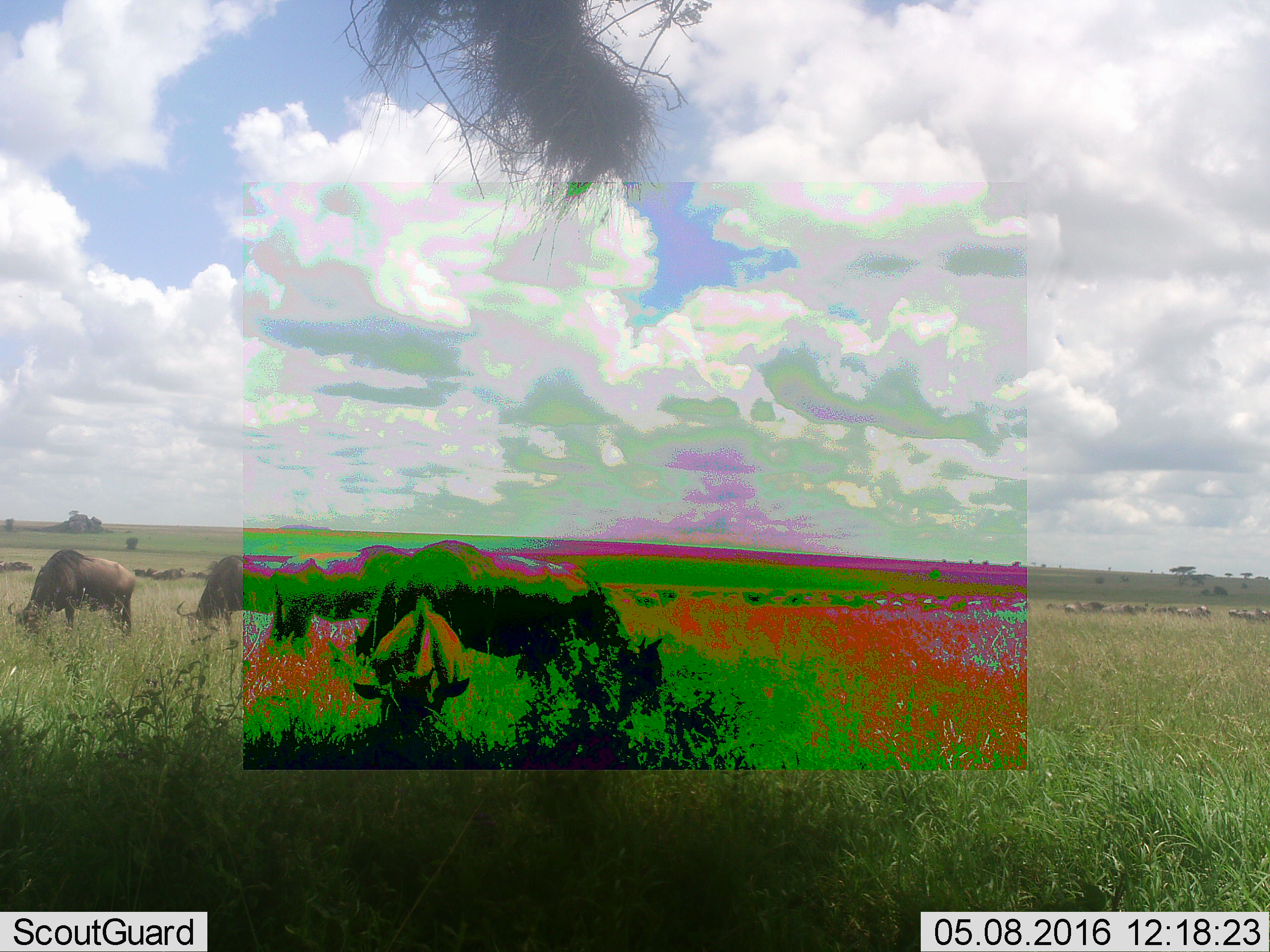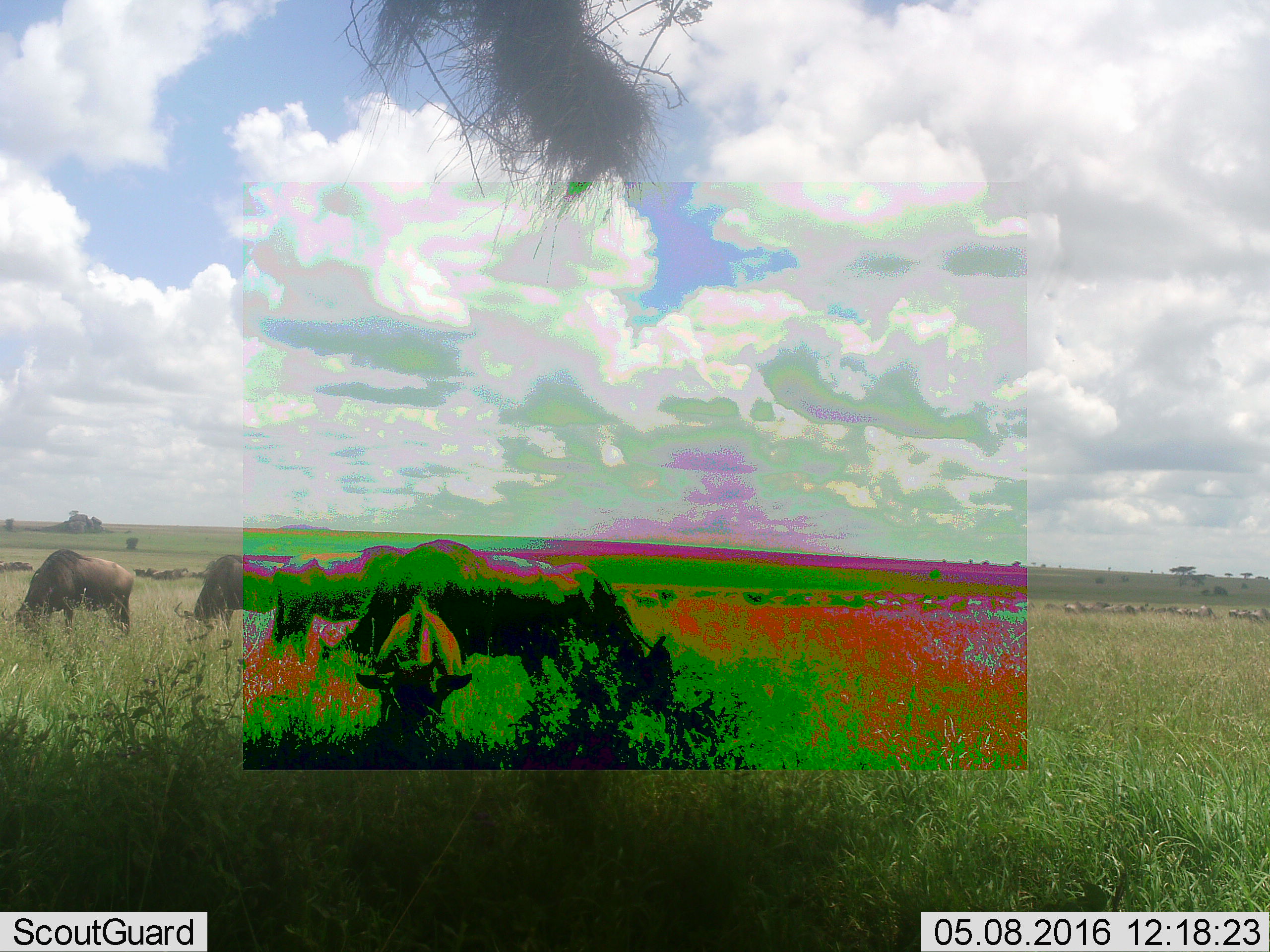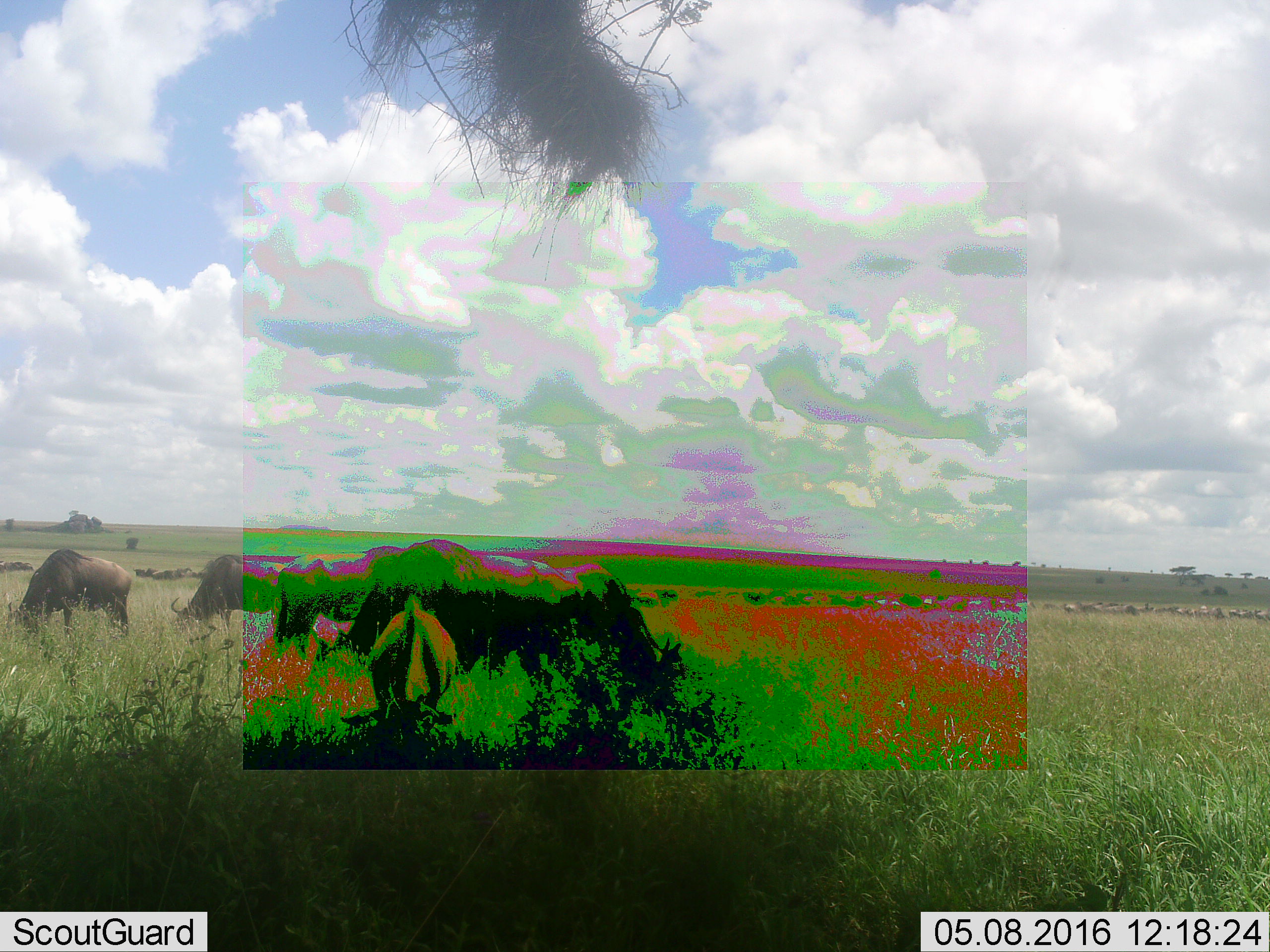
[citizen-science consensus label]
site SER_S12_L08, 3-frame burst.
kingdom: Animalia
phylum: Chordata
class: Mammalia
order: Artiodactyla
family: Bovidae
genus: Connochaetes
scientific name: Connochaetes taurinus taurinus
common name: blue wildebeest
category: wildebeestblue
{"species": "wildebeestblue (blue wildebeest) (Connochaetes taurinus taurinus)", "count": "51+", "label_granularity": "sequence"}